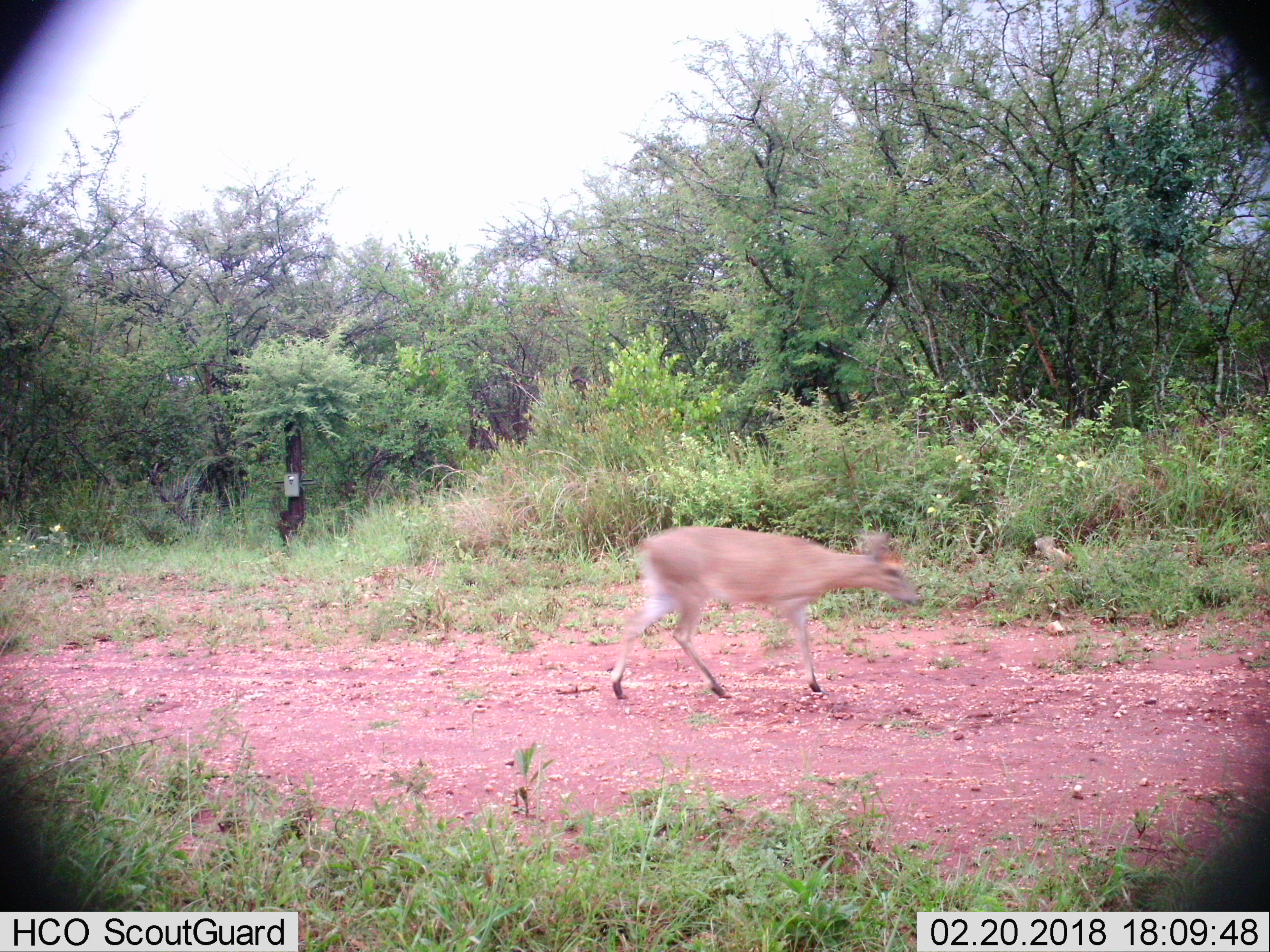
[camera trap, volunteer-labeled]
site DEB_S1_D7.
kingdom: Animalia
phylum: Chordata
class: Mammalia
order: Artiodactyla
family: Bovidae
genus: Sylvicapra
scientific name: Sylvicapra grimmia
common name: common duiker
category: duikercommongrey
Duikercommongrey (common duiker) (Sylvicapra grimmia), count 1. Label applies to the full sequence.